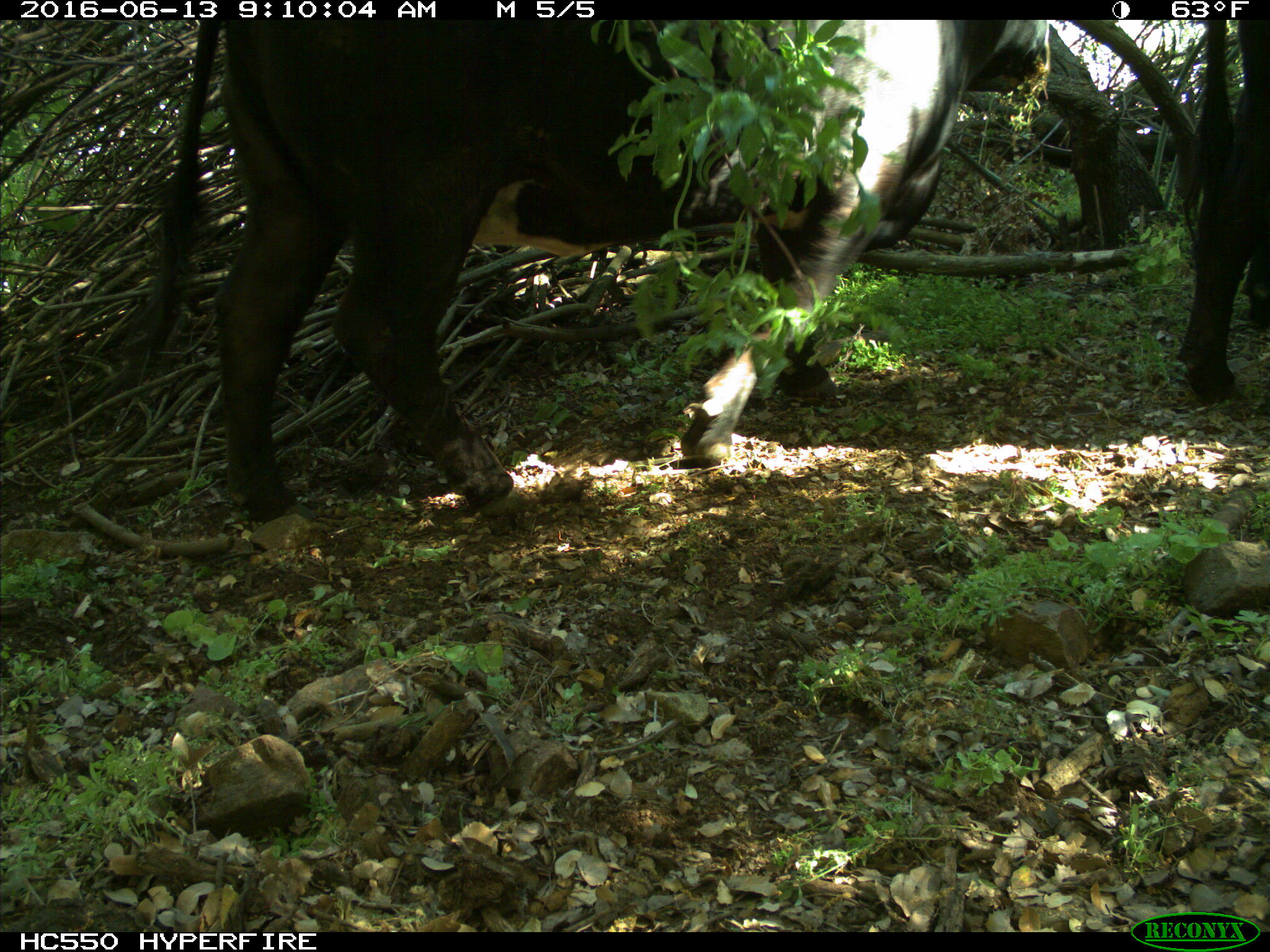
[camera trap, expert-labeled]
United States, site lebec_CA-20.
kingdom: Animalia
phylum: Chordata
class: Mammalia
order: Artiodactyla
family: Bovidae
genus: Bos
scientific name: Bos taurus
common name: domestic cow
Bos taurus (domestic cow).